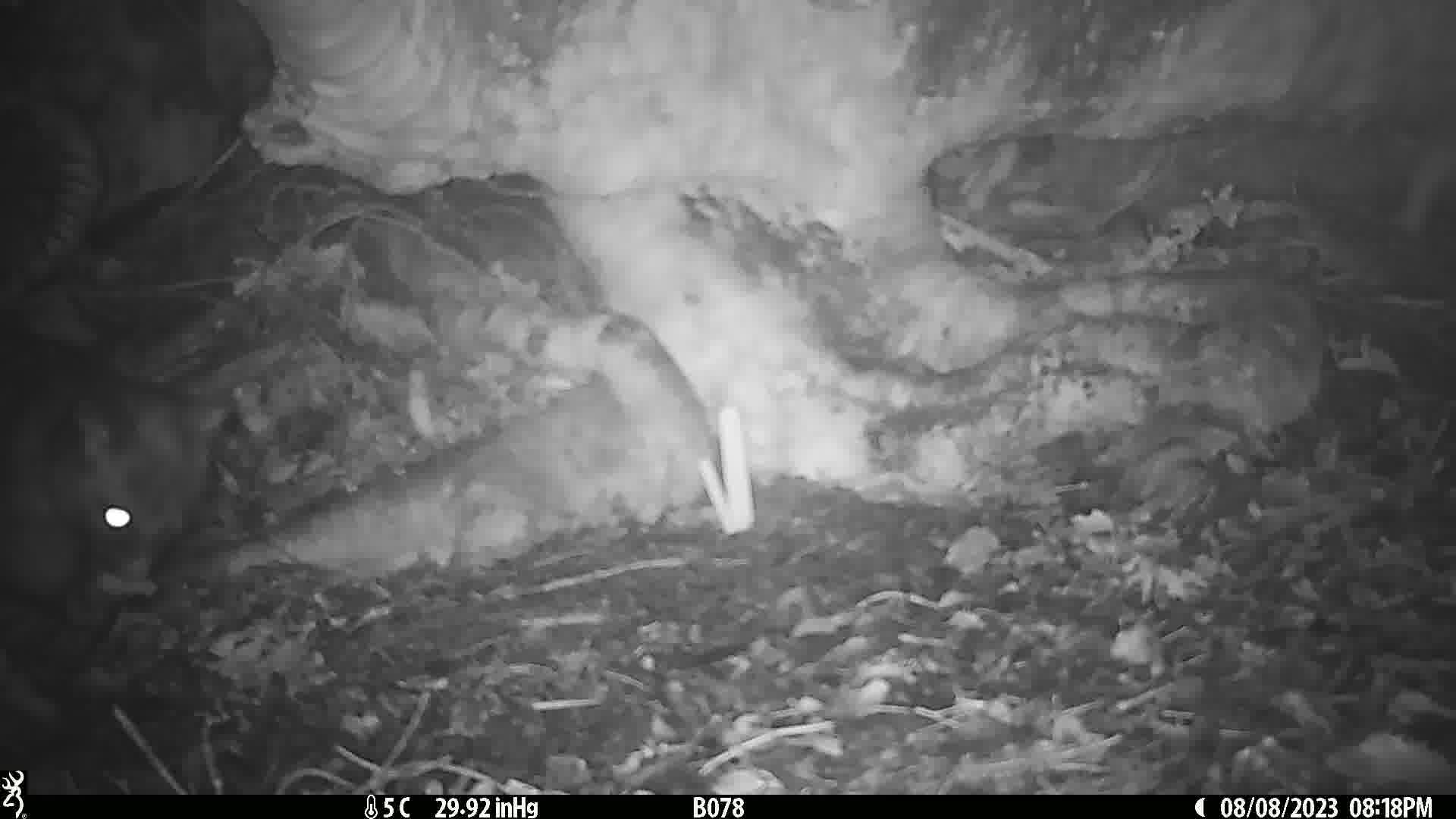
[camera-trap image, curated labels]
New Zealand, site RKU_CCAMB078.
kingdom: Animalia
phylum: Chordata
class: Mammalia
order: Diprotodontia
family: Phalangeridae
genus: Trichosurus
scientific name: Trichosurus vulpecula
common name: common brushtail possum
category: possum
Possum (common brushtail possum) (Trichosurus vulpecula).